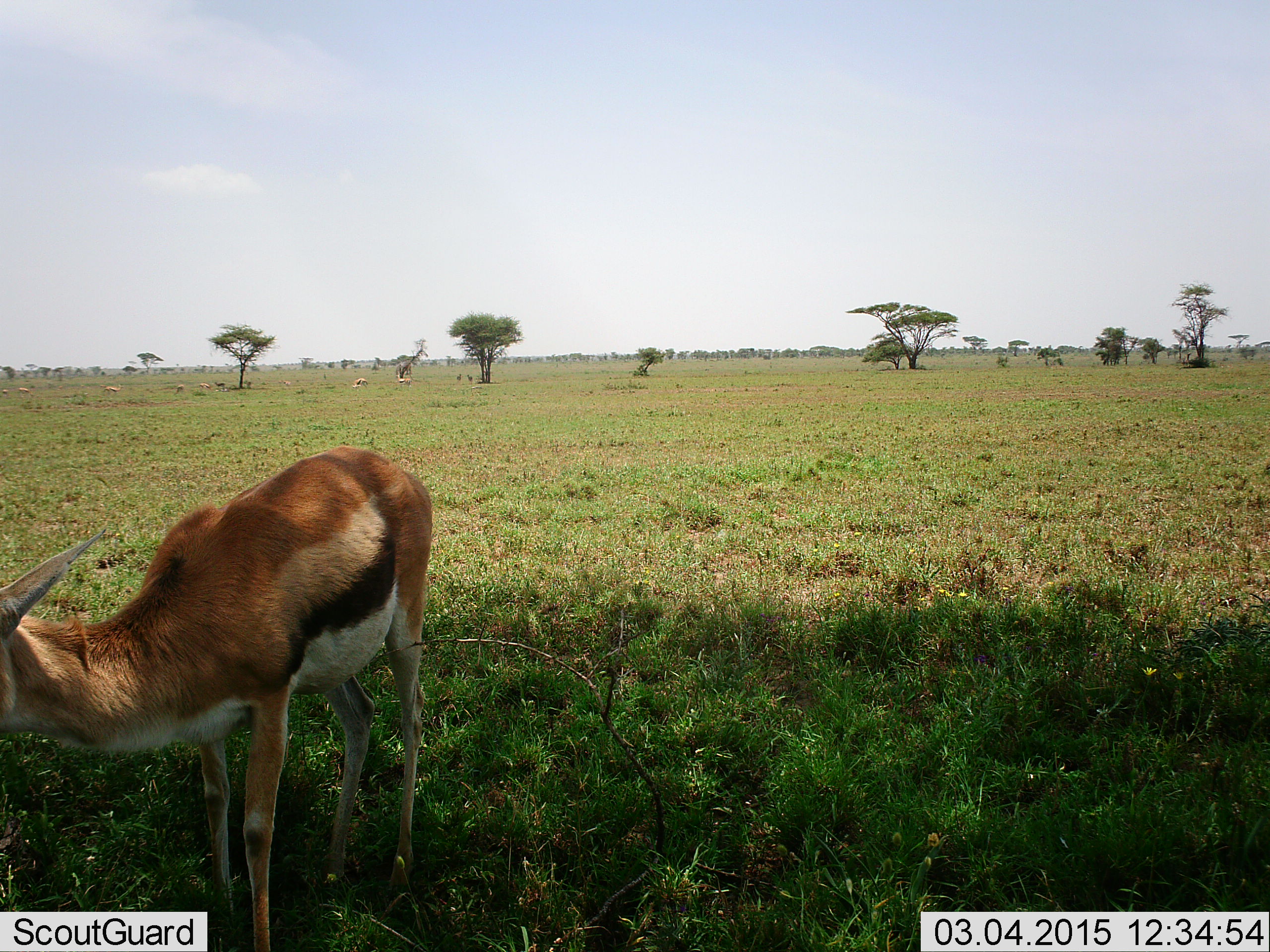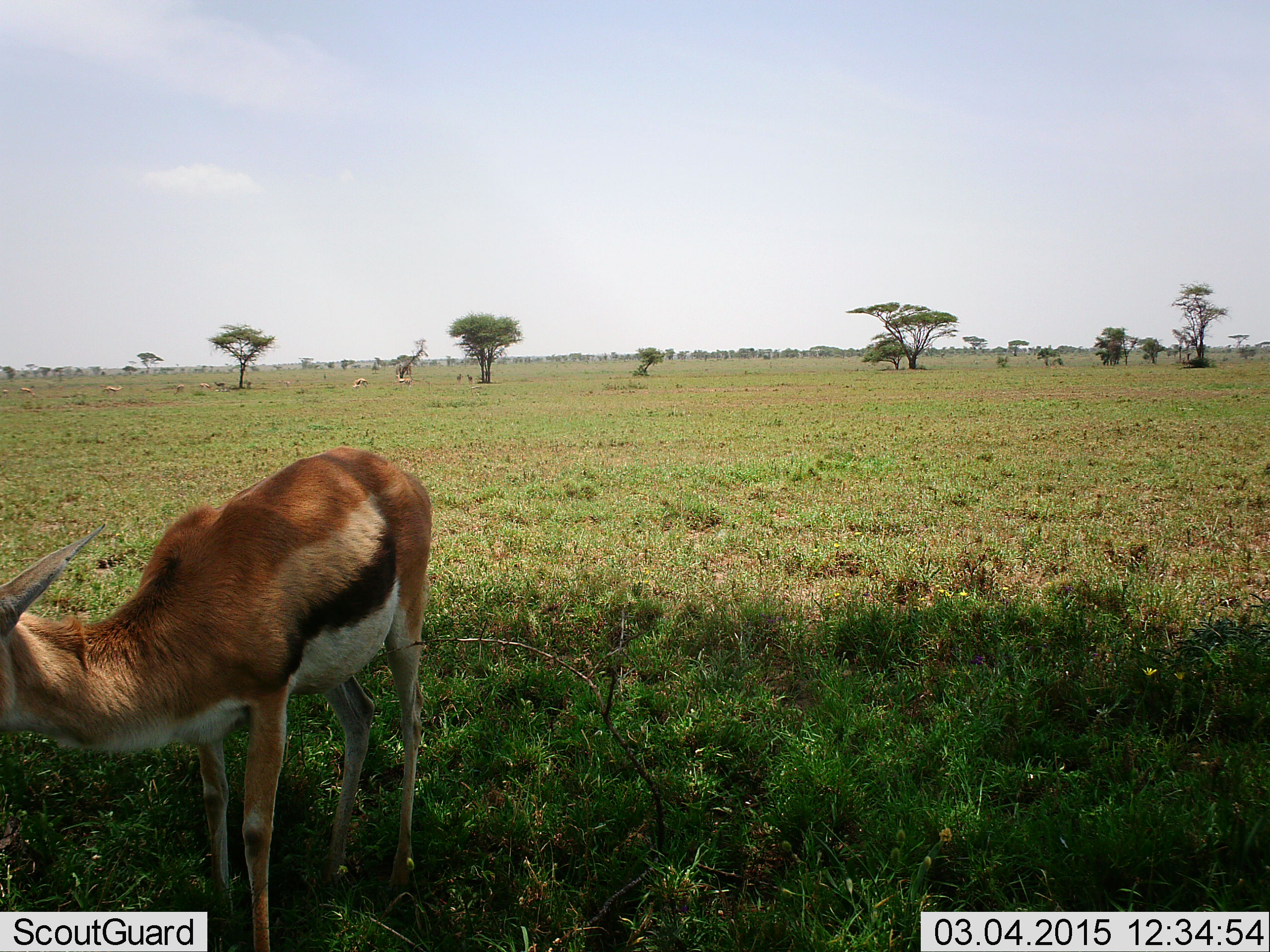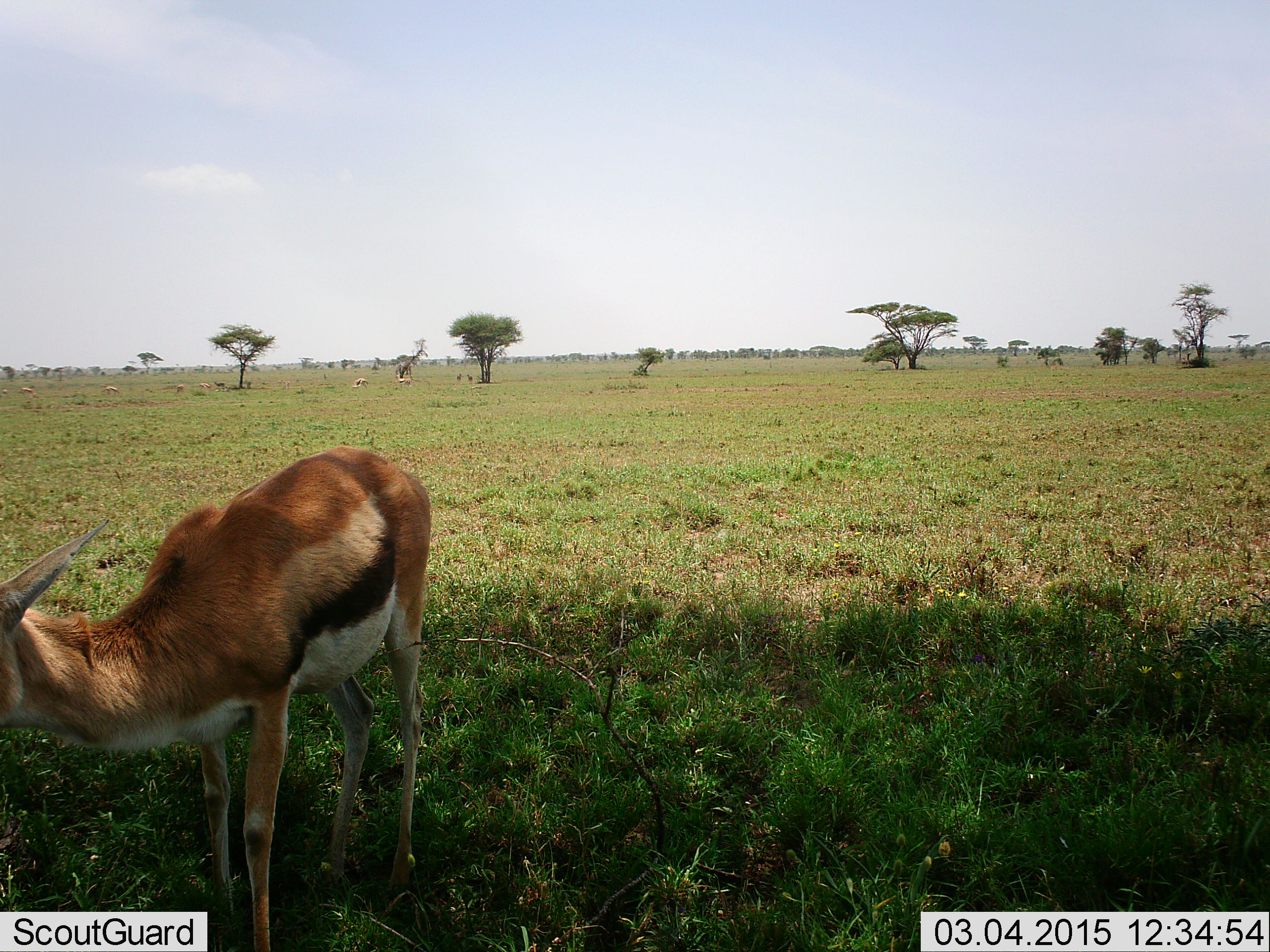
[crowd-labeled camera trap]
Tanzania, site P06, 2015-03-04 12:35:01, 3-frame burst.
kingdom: Animalia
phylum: Chordata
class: Mammalia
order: Artiodactyla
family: Bovidae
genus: Eudorcas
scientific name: Eudorcas thomsonii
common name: thomson's gazelle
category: gazellethomsons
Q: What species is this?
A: Gazellethomsons (thomson's gazelle) (Eudorcas thomsonii).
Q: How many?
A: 1.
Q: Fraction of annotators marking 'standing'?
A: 80%.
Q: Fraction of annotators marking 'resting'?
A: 0%.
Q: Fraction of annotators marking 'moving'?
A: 0%.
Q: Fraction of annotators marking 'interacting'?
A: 0%.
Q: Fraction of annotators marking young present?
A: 0%.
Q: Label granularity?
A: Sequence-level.